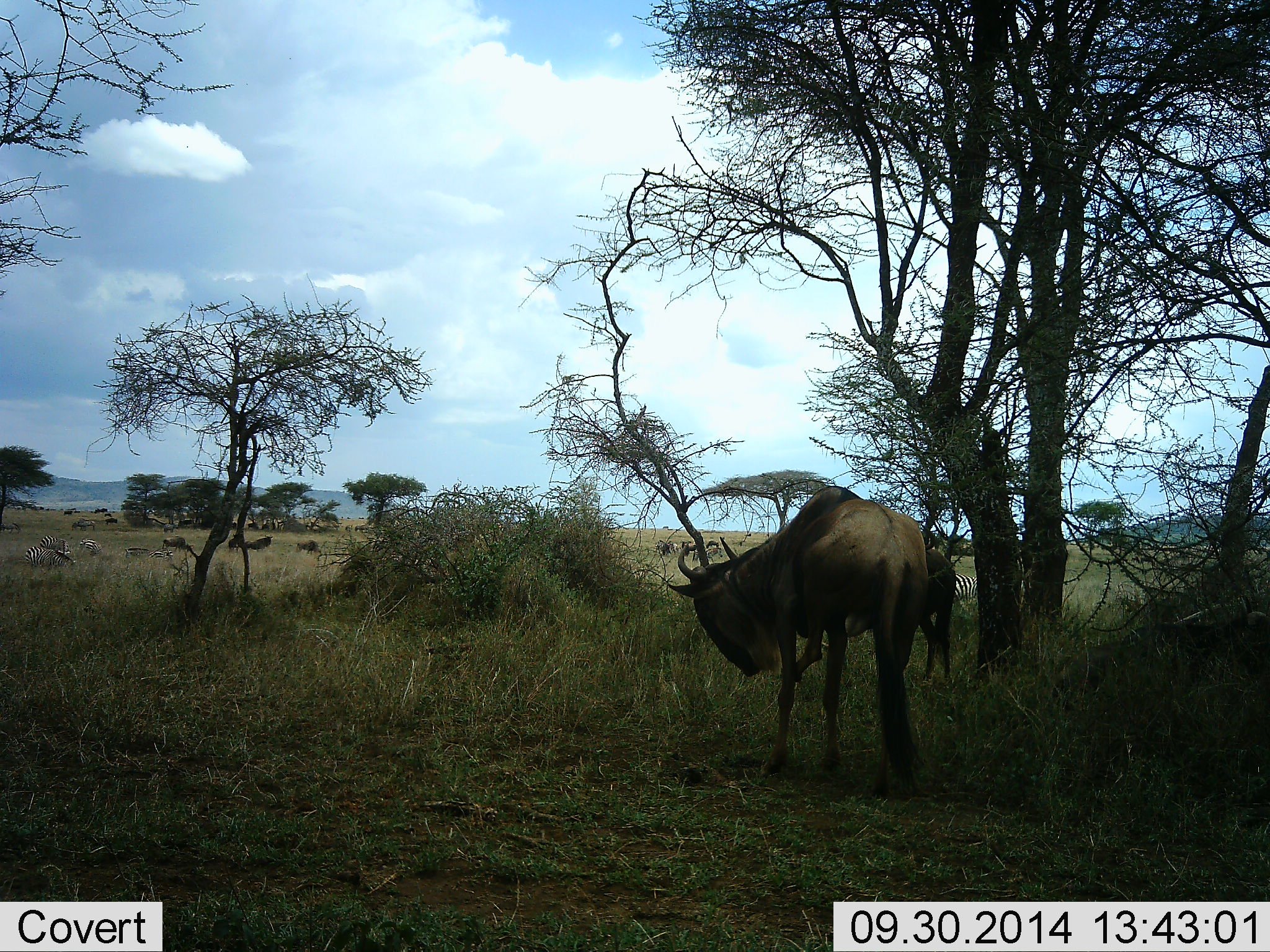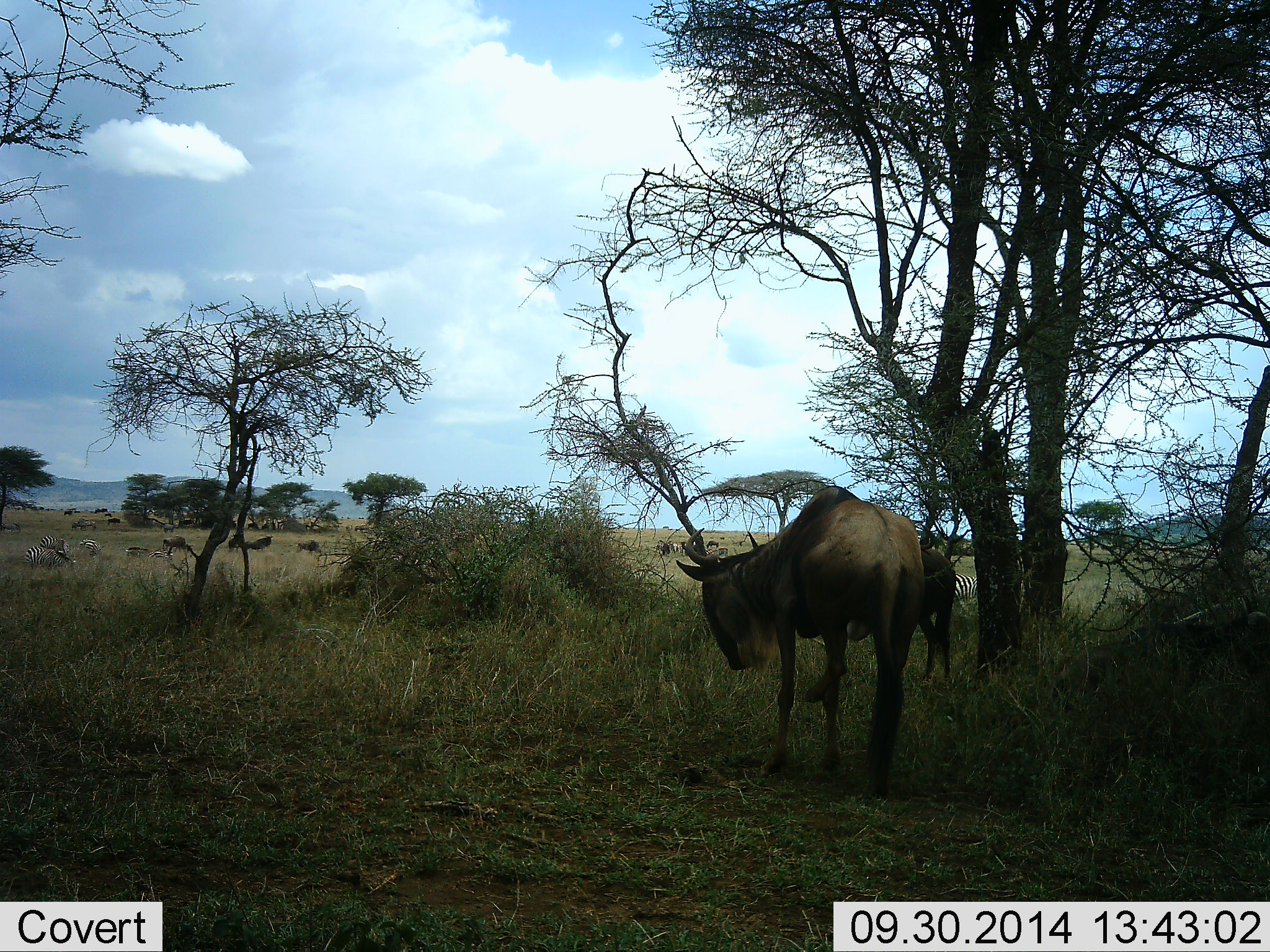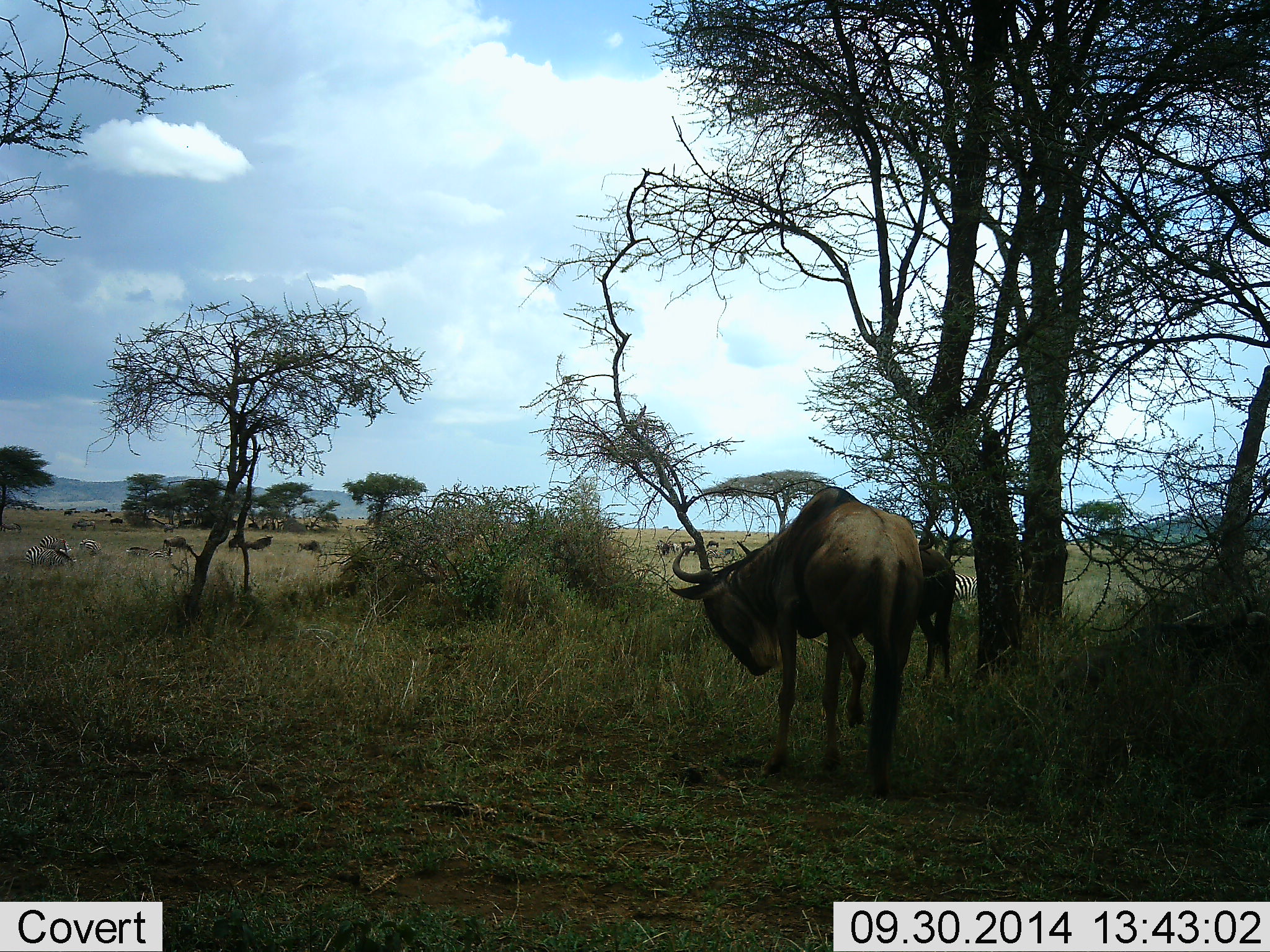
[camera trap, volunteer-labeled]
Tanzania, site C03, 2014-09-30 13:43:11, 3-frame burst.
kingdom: Animalia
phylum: Chordata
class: Mammalia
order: Artiodactyla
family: Bovidae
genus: Connochaetes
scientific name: Connochaetes taurinus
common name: blue wildebeest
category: wildebeest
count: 5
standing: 89%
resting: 21%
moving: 21%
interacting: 0%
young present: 0%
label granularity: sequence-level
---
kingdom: Animalia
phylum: Chordata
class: Mammalia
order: Perissodactyla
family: Equidae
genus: Equus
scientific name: Equus quagga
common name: plains zebra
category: zebra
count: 3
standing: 73%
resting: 0%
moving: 0%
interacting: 0%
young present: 0%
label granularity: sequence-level